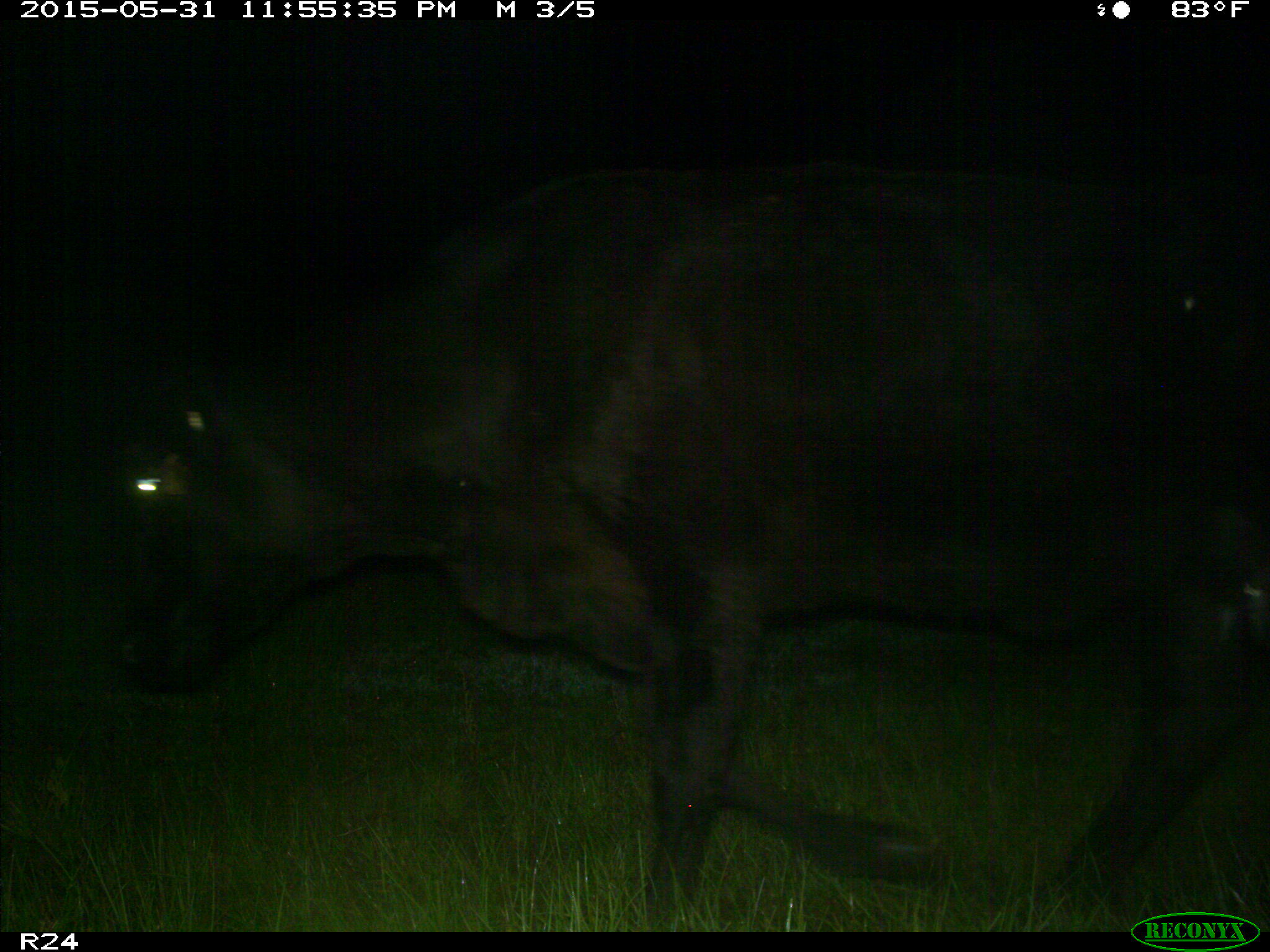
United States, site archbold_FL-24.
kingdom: Animalia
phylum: Chordata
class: Mammalia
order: Artiodactyla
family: Bovidae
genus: Bos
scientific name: Bos taurus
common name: domestic cow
Bos taurus (domestic cow).